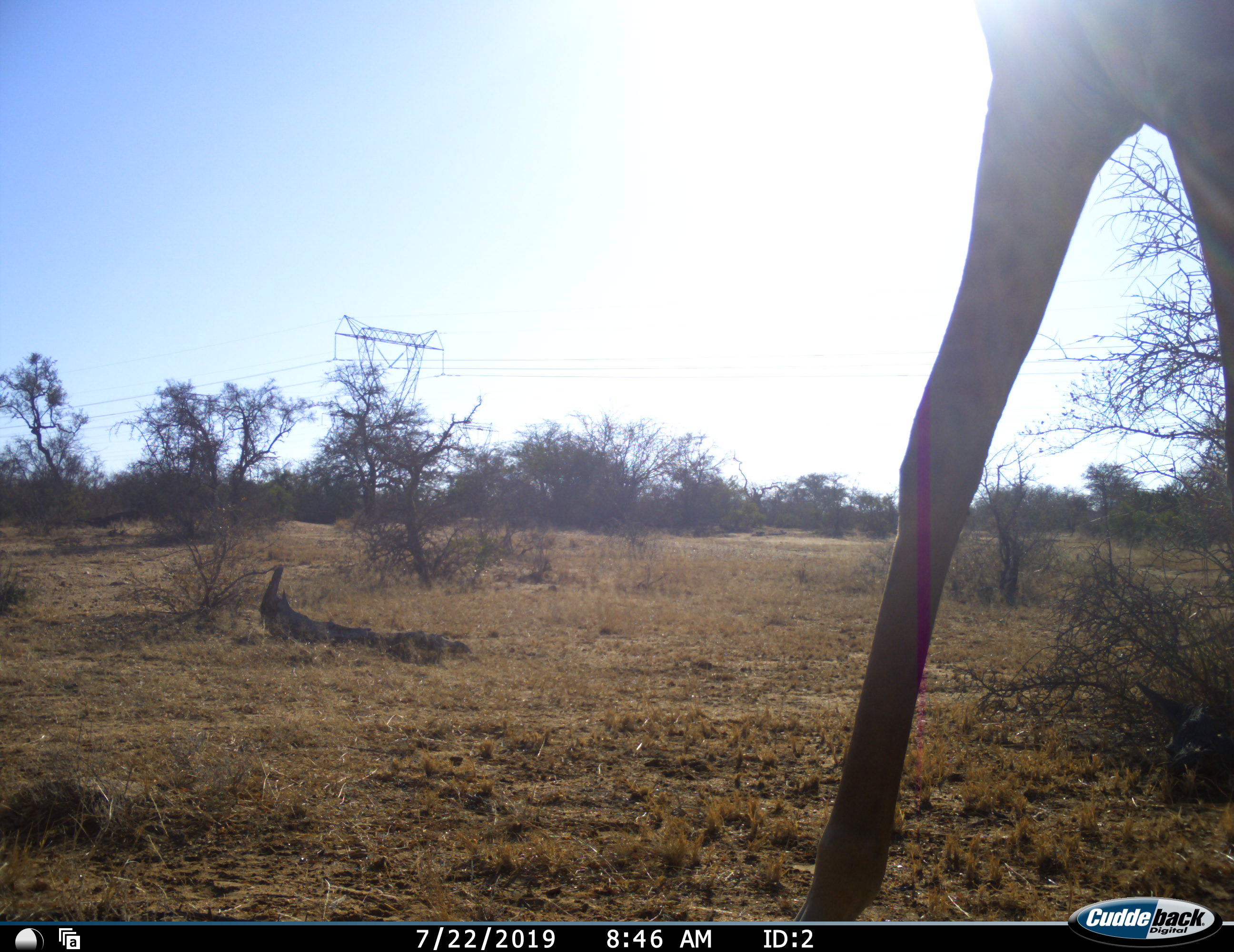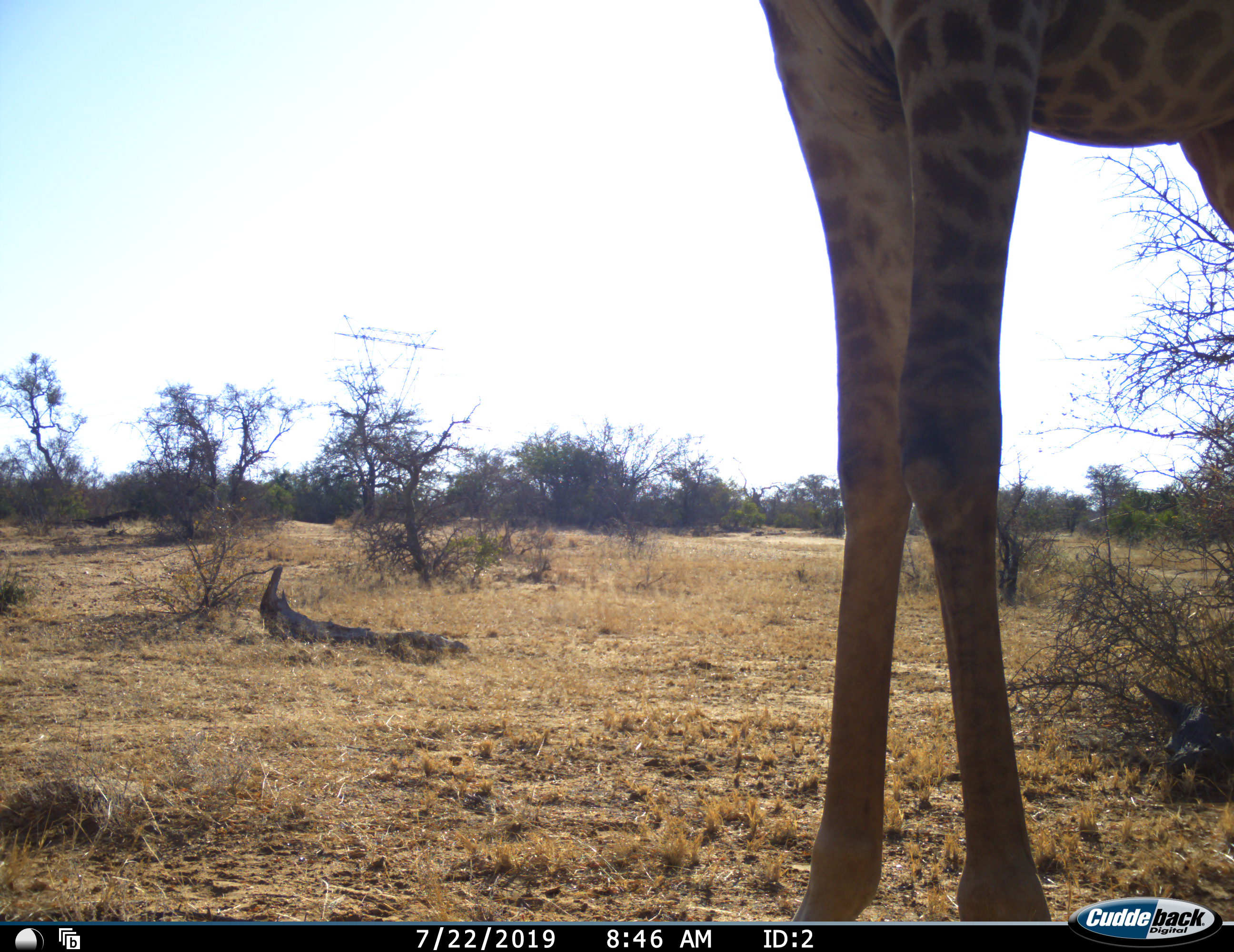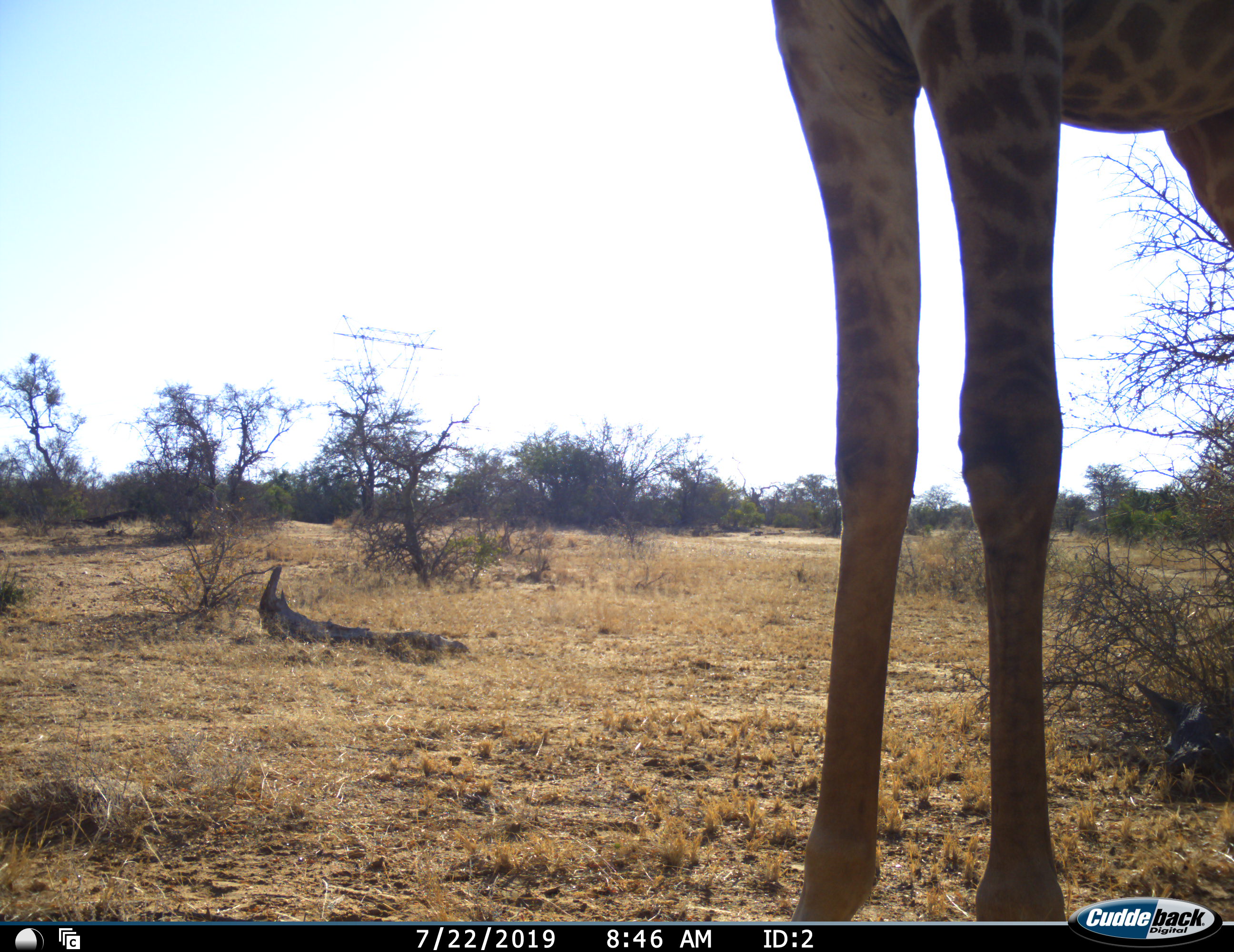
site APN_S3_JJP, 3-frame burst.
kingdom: Animalia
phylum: Chordata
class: Mammalia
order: Artiodactyla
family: Giraffidae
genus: Giraffa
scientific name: Giraffa camelopardalis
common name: giraffe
Giraffe (Giraffa camelopardalis), count 1. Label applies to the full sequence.